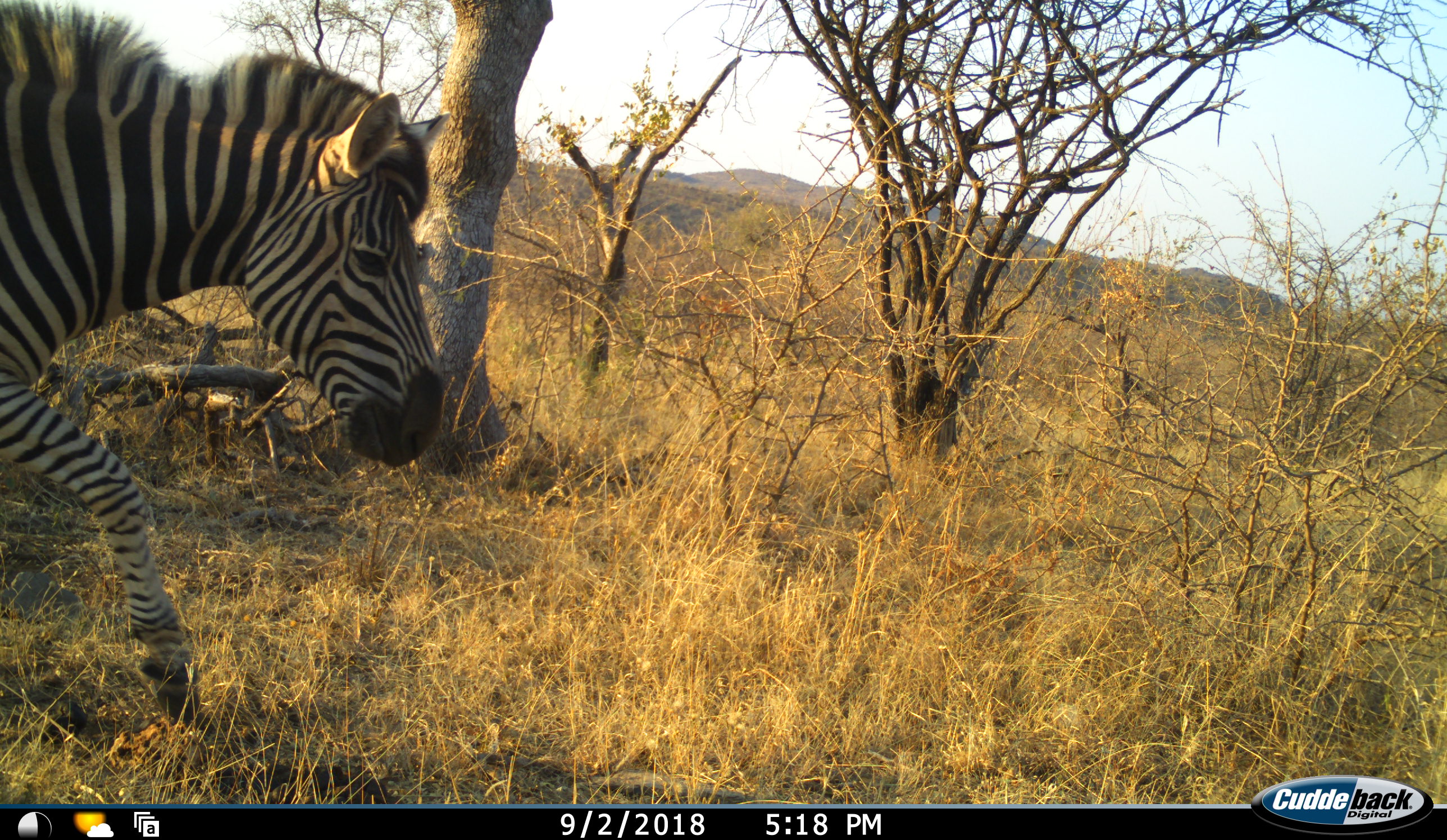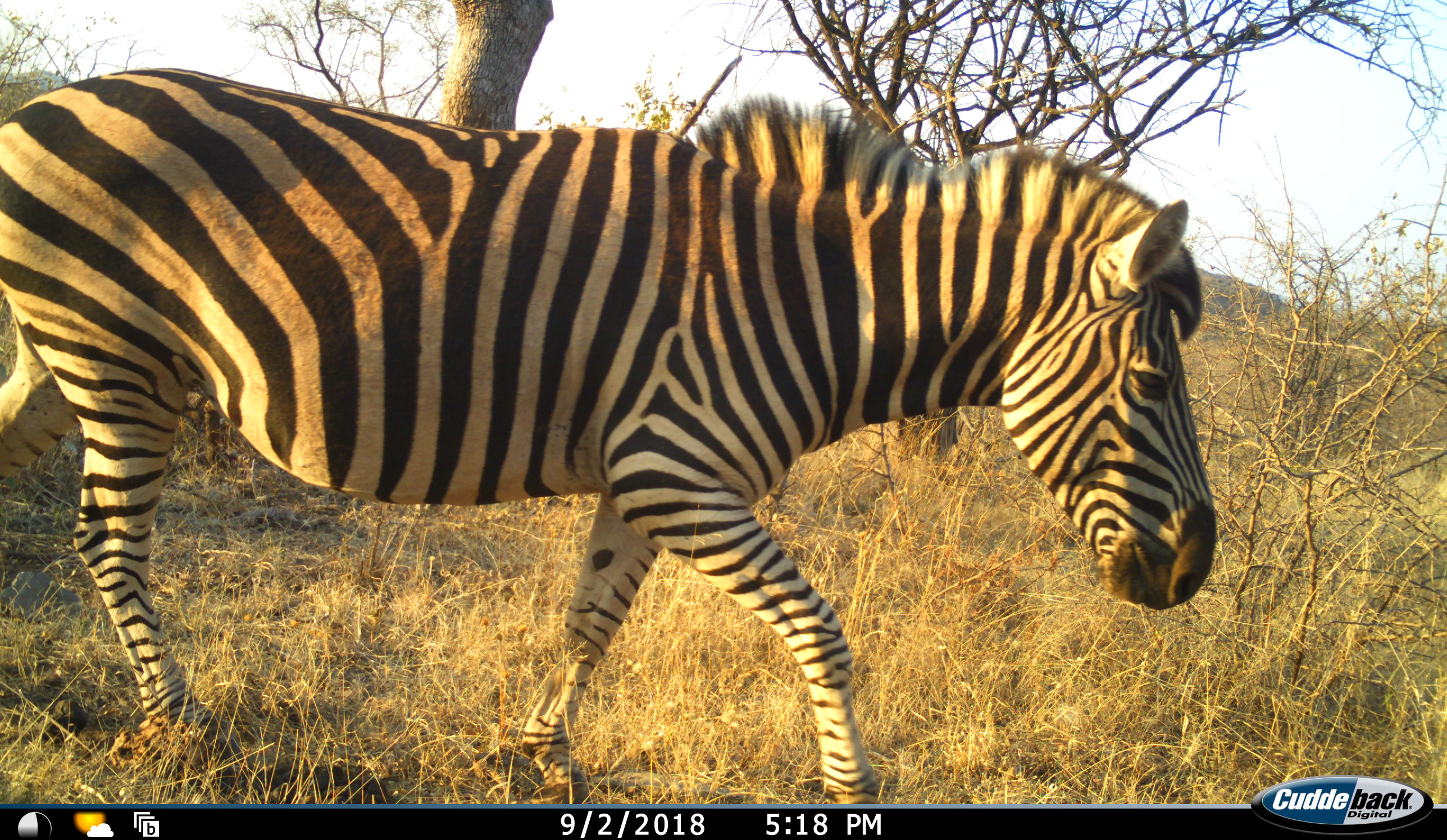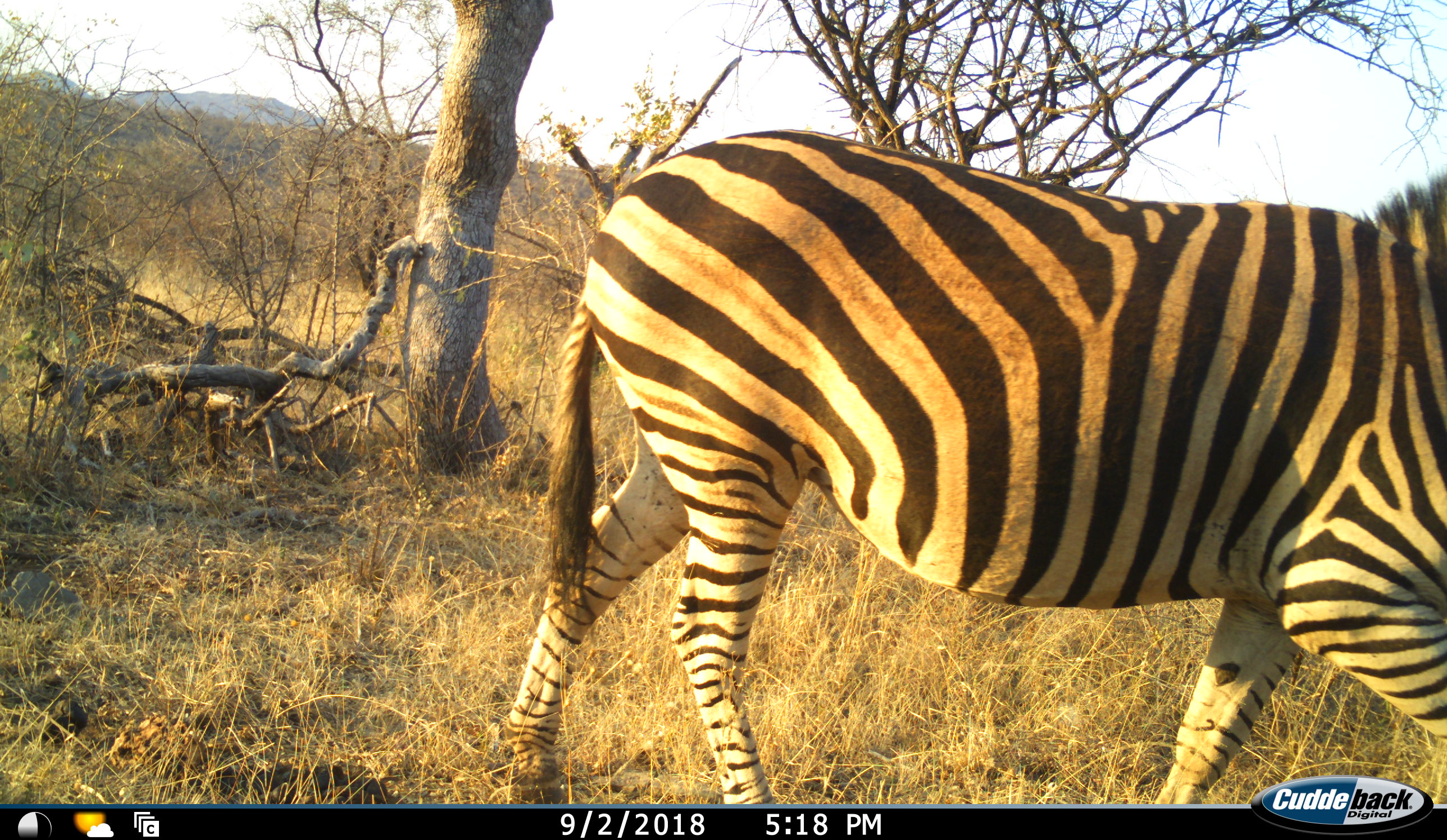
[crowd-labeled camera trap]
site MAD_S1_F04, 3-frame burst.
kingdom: Animalia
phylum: Chordata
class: Mammalia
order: Perissodactyla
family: Equidae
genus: Equus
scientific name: Equus quagga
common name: plains zebra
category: zebraplains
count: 1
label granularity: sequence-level